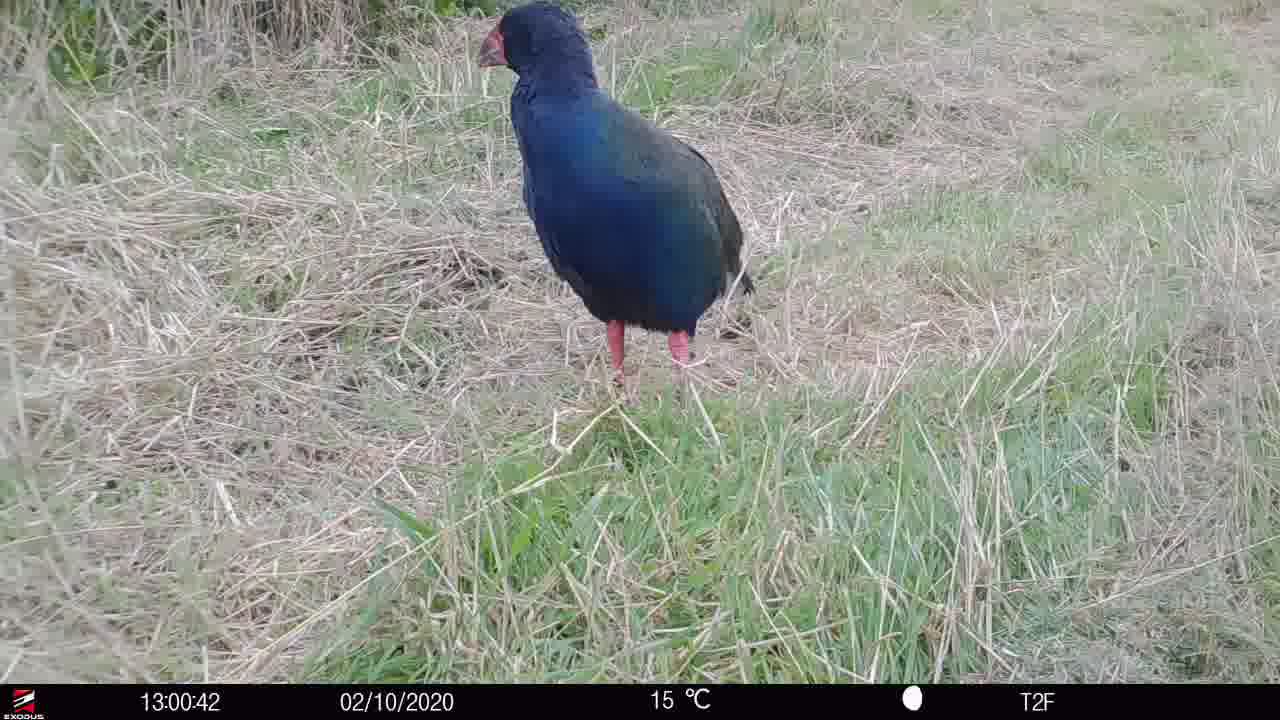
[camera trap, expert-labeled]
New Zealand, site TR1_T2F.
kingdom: Animalia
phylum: Chordata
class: Aves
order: Gruiformes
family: Rallidae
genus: Porphyrio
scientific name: Porphyrio mantelli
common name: takahe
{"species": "takahe (Porphyrio mantelli)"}